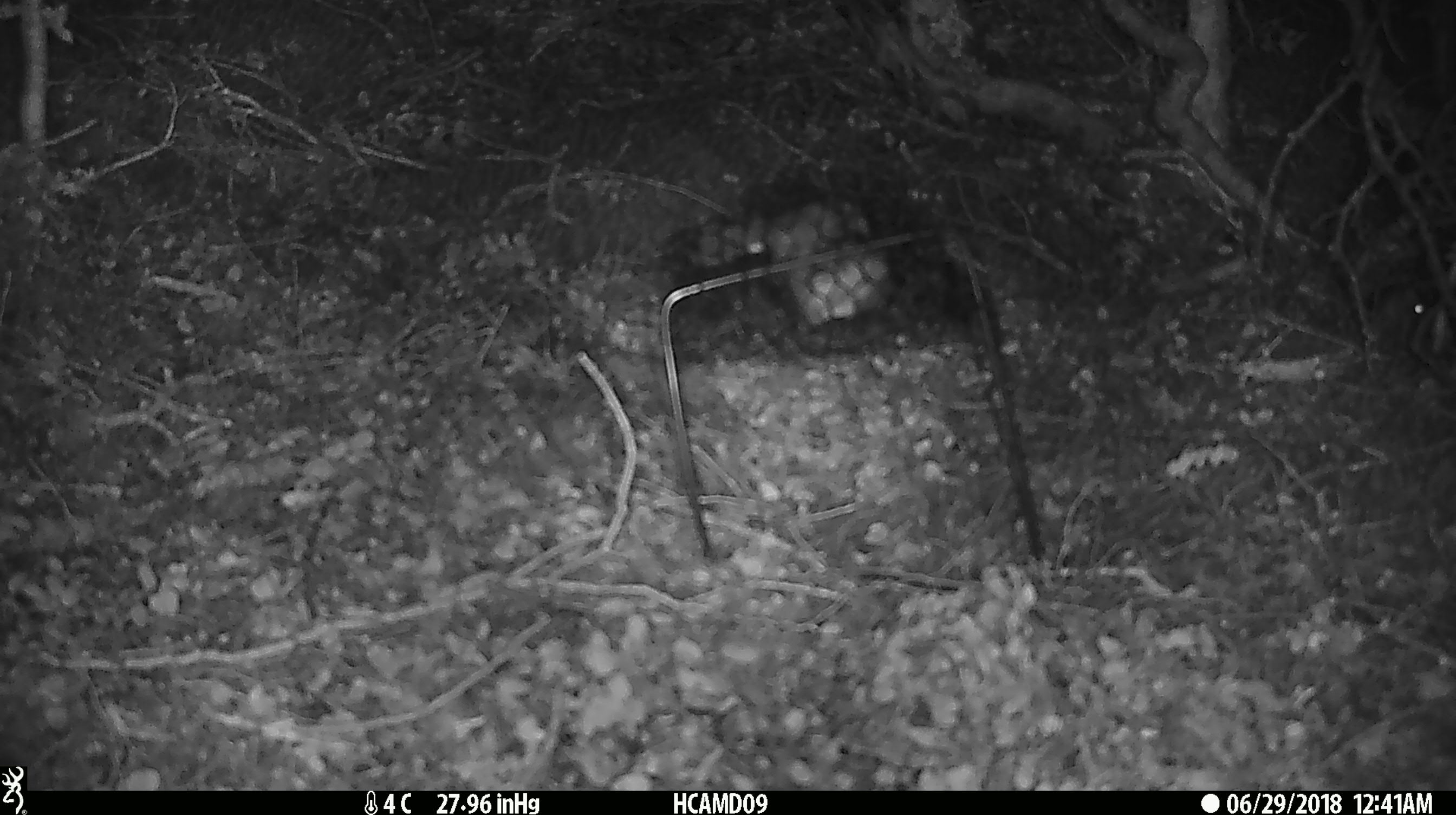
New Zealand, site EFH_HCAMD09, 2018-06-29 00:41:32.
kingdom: Animalia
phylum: Chordata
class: Mammalia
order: Rodentia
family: Muridae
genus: Mus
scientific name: Mus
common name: mouse